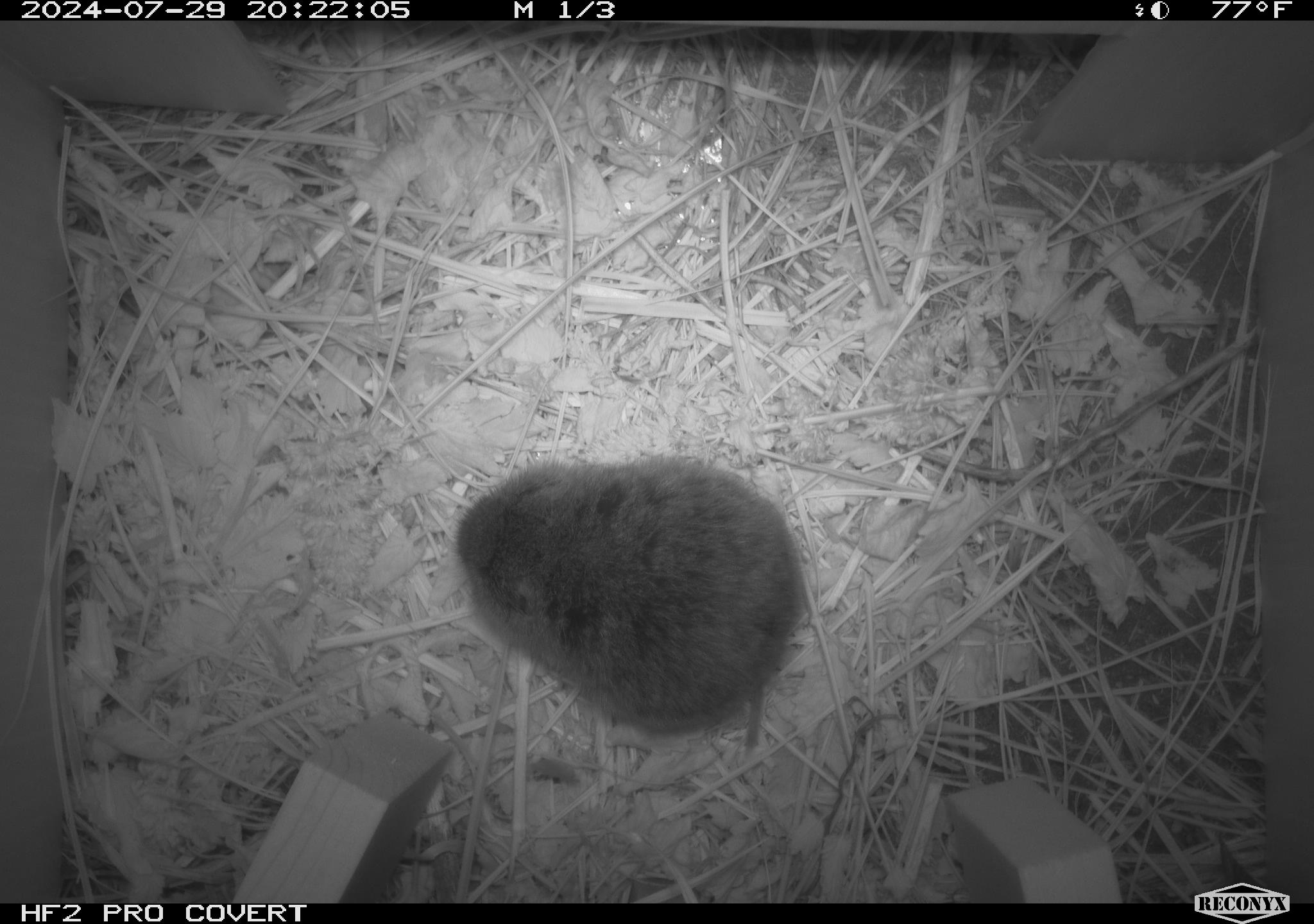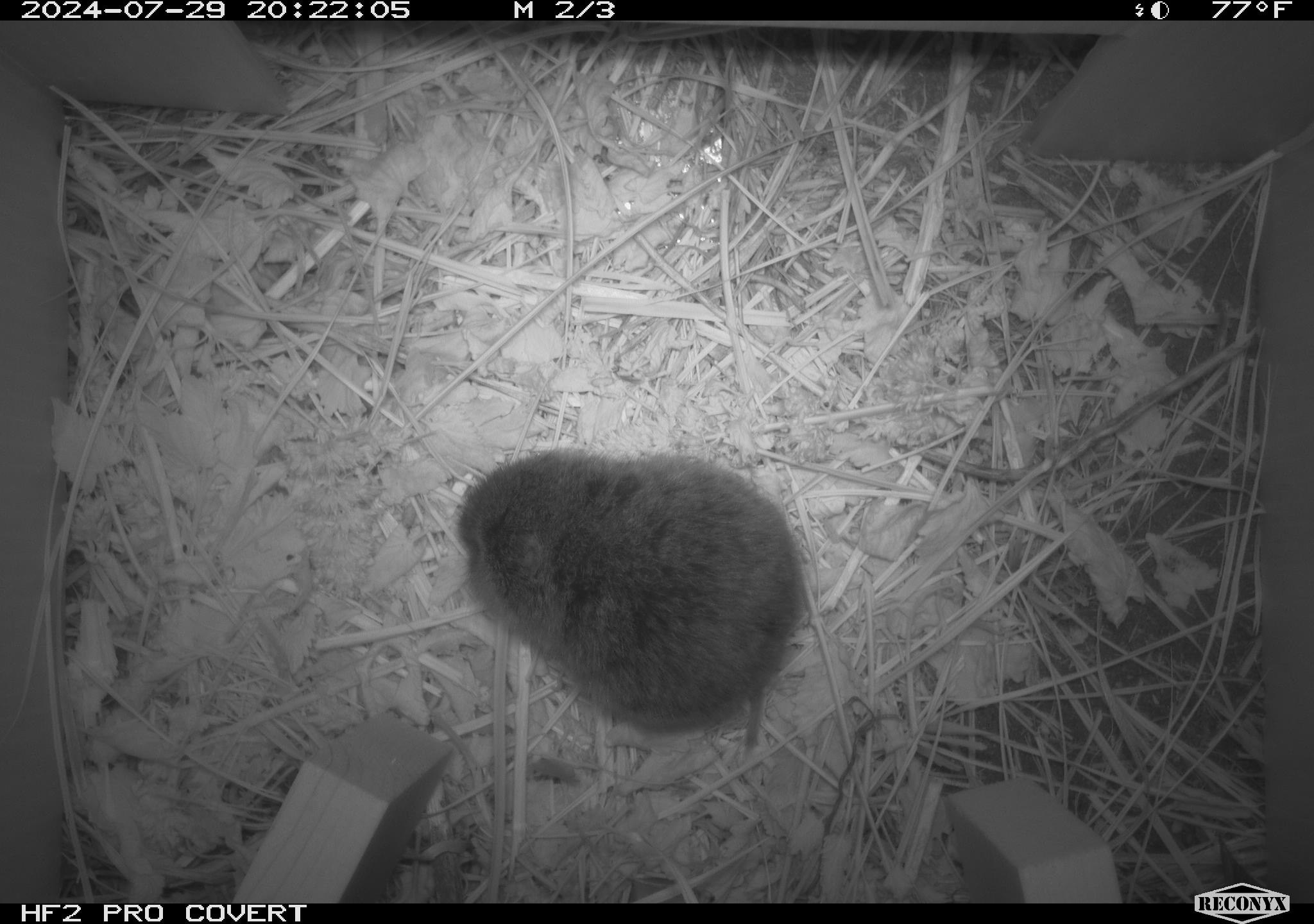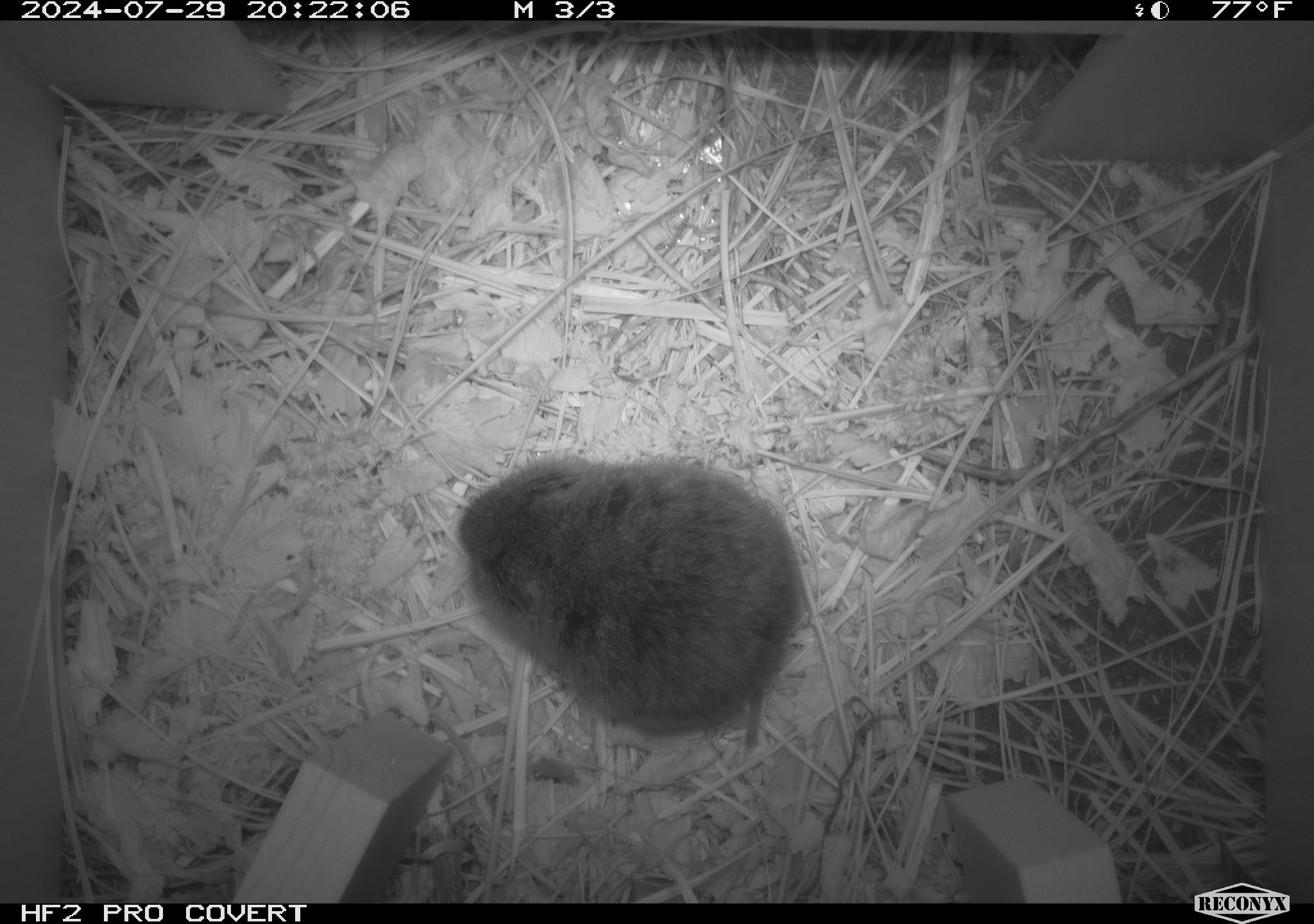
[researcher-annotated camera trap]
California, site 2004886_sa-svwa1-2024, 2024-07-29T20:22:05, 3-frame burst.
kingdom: Animalia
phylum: Chordata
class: Mammalia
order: Rodentia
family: Cricetidae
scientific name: Arvicolinae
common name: voles, lemmings, and muskrats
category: arvicolinae subfamily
Arvicolinae subfamily (voles, lemmings, and muskrats) (Arvicolinae).